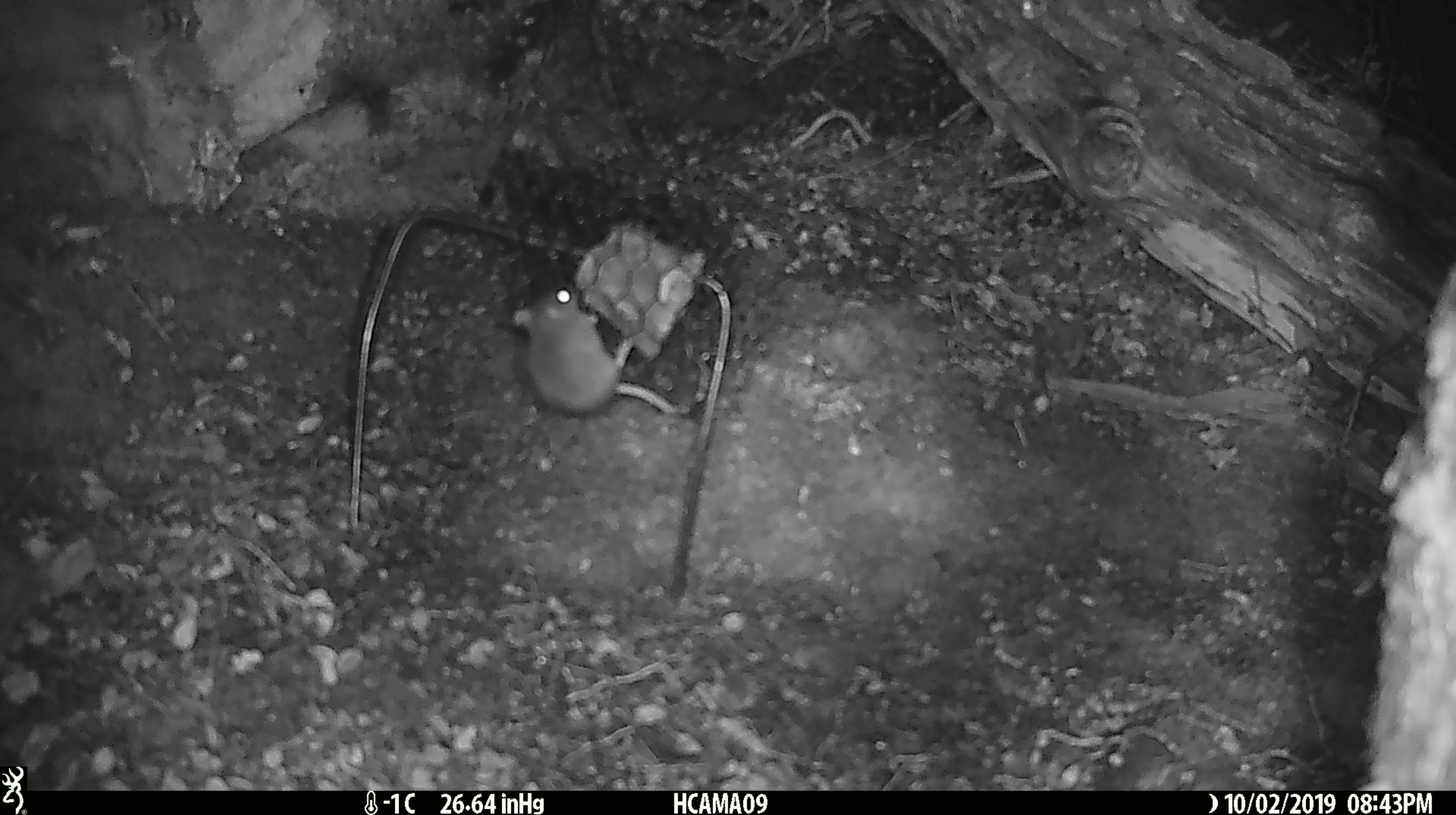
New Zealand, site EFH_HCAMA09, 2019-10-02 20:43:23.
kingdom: Animalia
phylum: Chordata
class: Mammalia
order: Rodentia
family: Muridae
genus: Mus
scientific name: Mus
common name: mouse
Mouse (Mus).